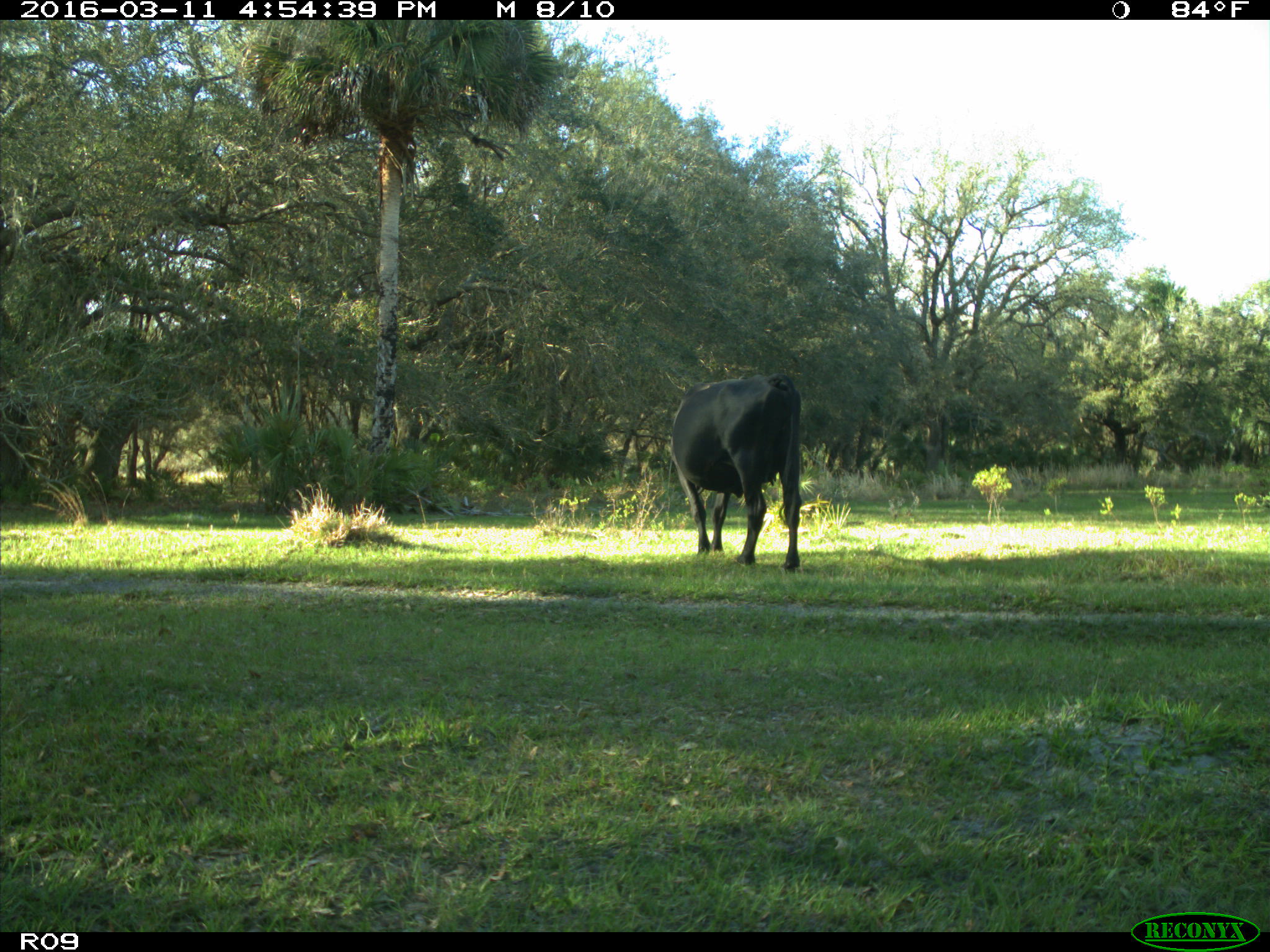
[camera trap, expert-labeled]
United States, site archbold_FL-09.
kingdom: Animalia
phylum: Chordata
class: Mammalia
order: Artiodactyla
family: Bovidae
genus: Bos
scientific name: Bos taurus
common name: domestic cow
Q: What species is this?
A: Bos taurus (domestic cow).